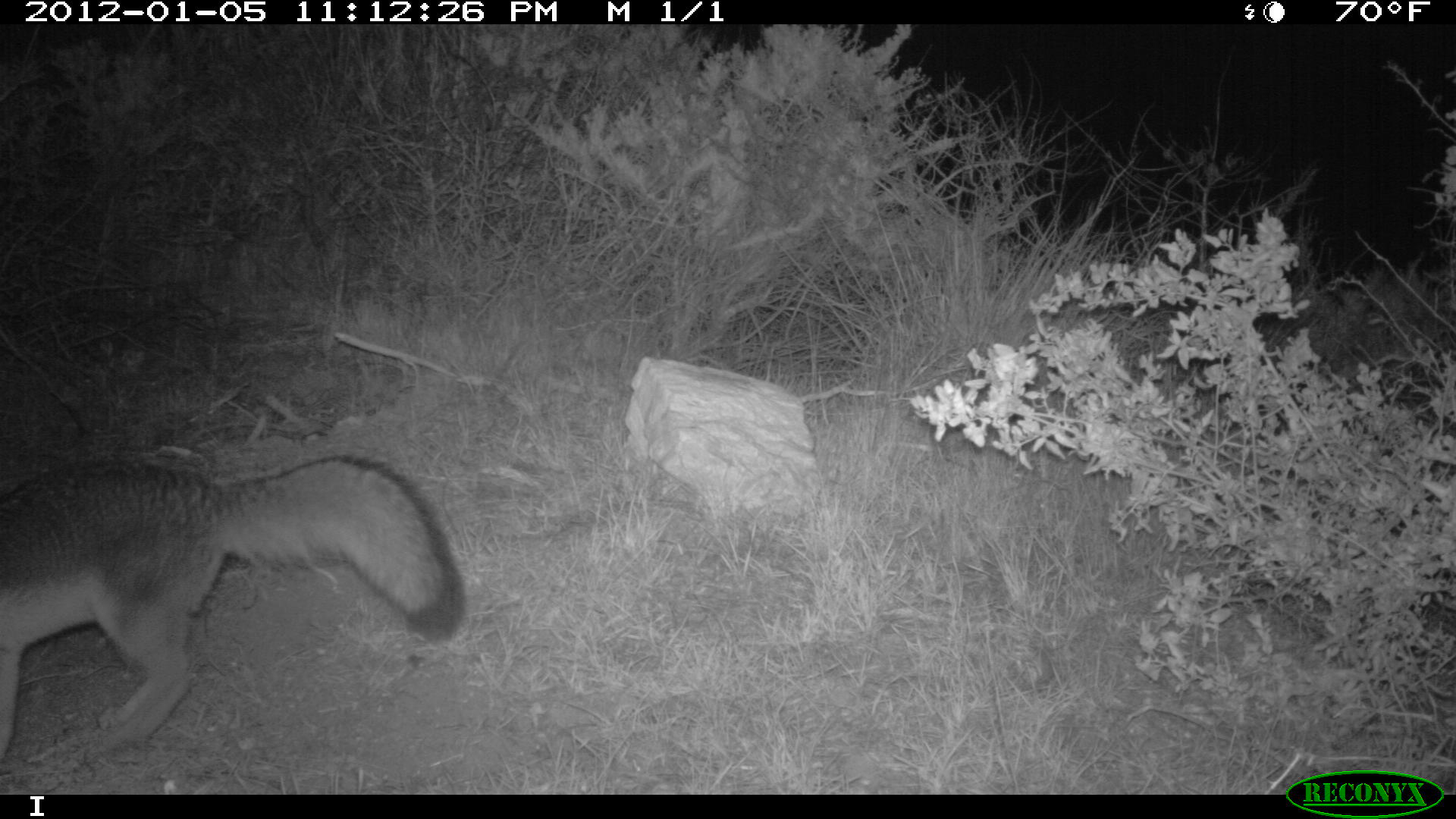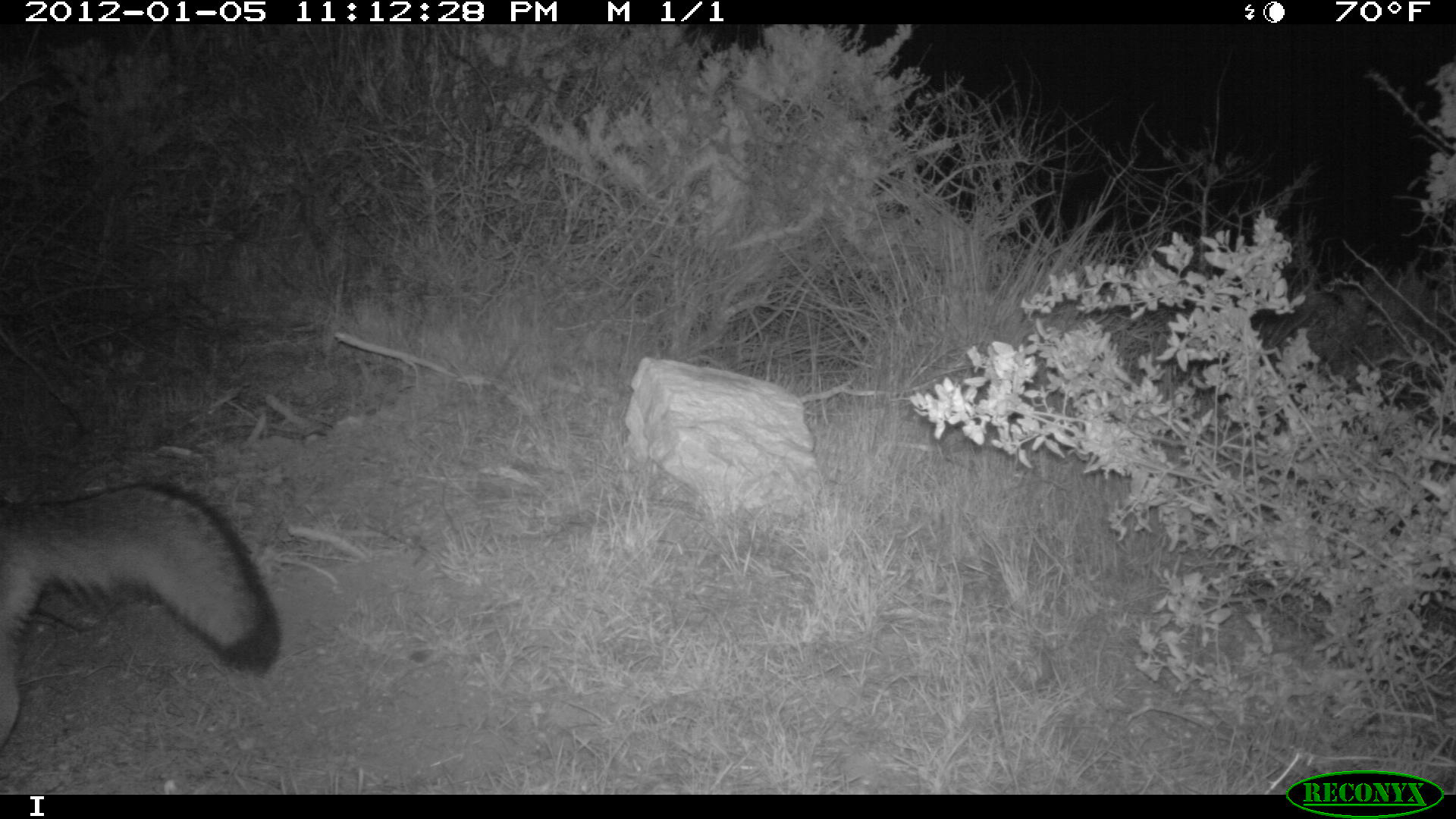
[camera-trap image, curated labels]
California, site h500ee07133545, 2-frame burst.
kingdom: Animalia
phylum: Chordata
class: Mammalia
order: Carnivora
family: Canidae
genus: Urocyon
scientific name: Urocyon littoralis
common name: island fox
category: fox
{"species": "fox (island fox) (Urocyon littoralis)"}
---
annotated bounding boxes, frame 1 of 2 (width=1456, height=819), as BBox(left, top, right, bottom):
fox: BBox(0, 453, 466, 758)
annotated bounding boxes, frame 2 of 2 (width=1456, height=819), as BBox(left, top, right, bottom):
fox: BBox(0, 480, 280, 751)